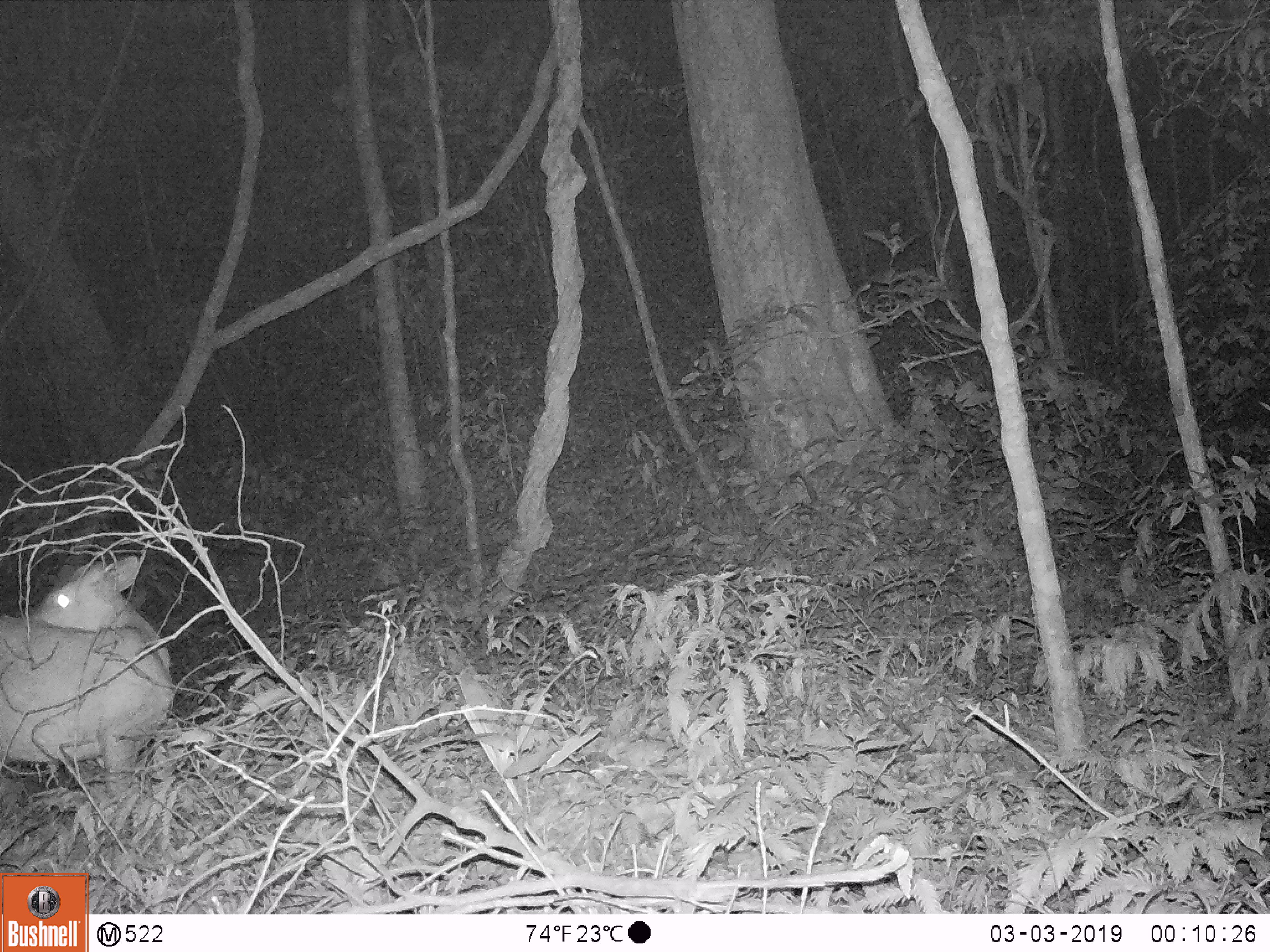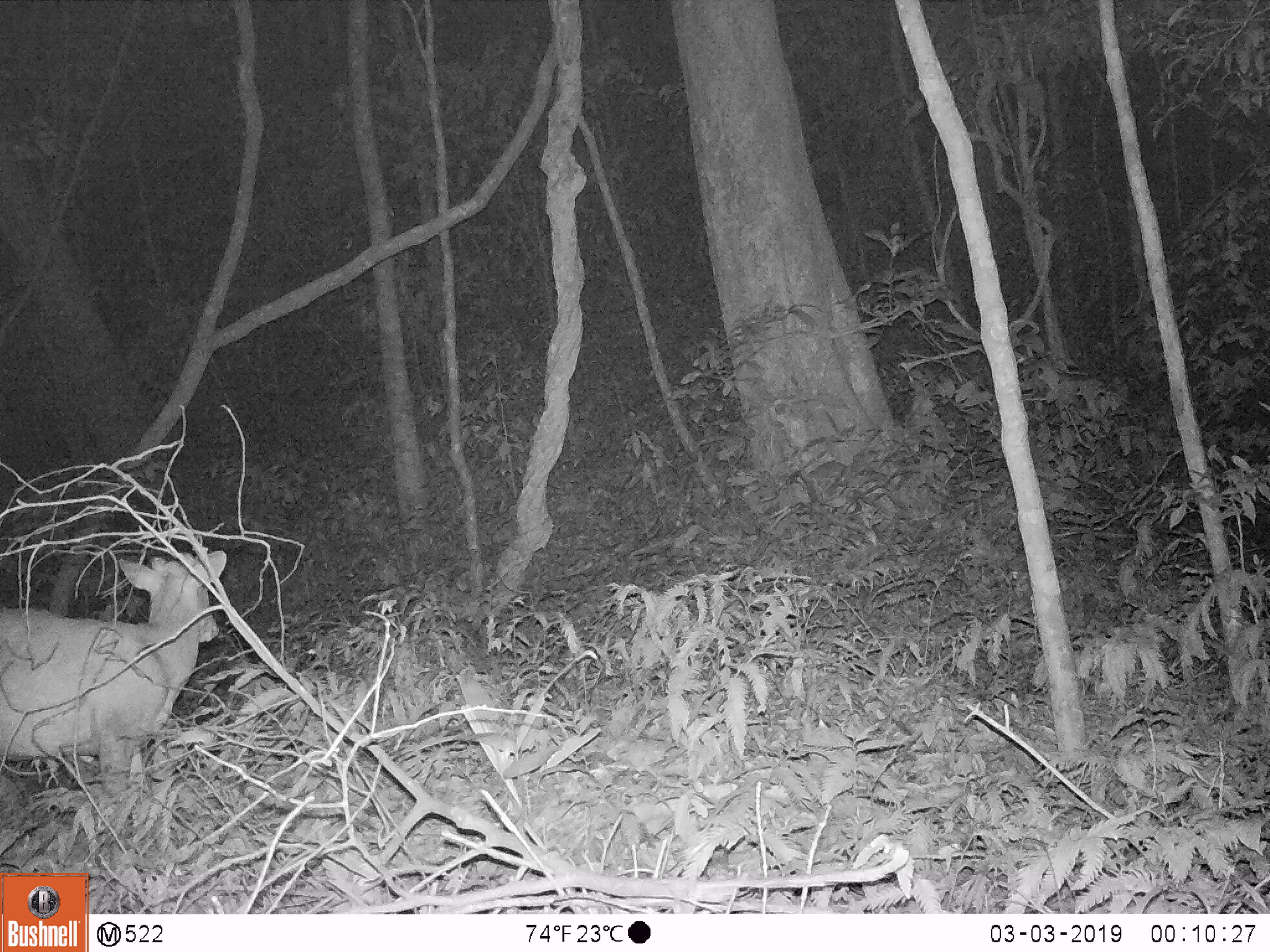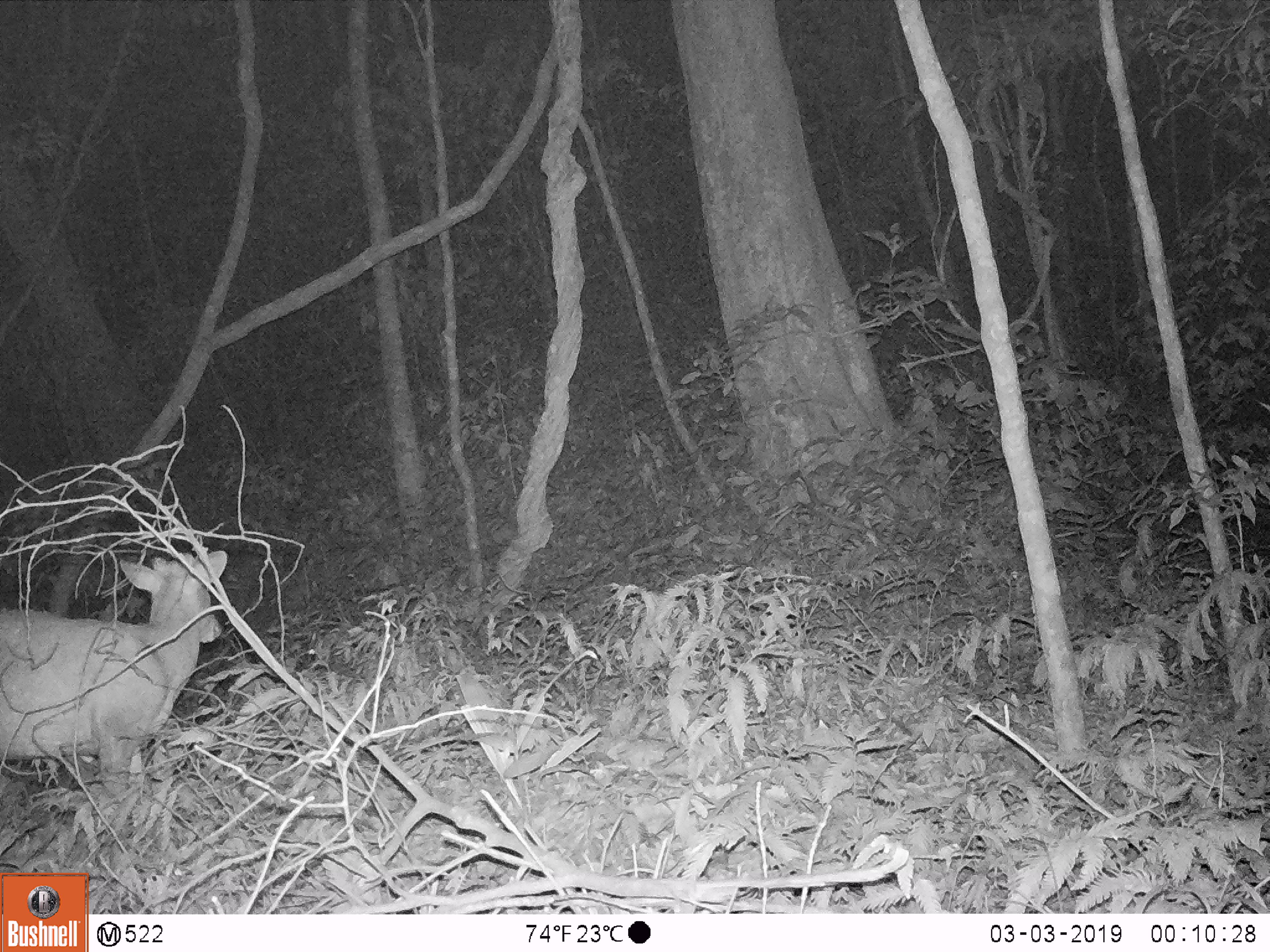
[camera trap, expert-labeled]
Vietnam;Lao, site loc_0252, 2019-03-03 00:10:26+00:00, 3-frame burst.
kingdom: Animalia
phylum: Chordata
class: Mammalia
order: Artiodactyla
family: Cervidae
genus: Muntiacus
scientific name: Muntiacus rooseveltorum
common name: roosevelt's muntjac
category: roosevelts muntjac group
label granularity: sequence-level